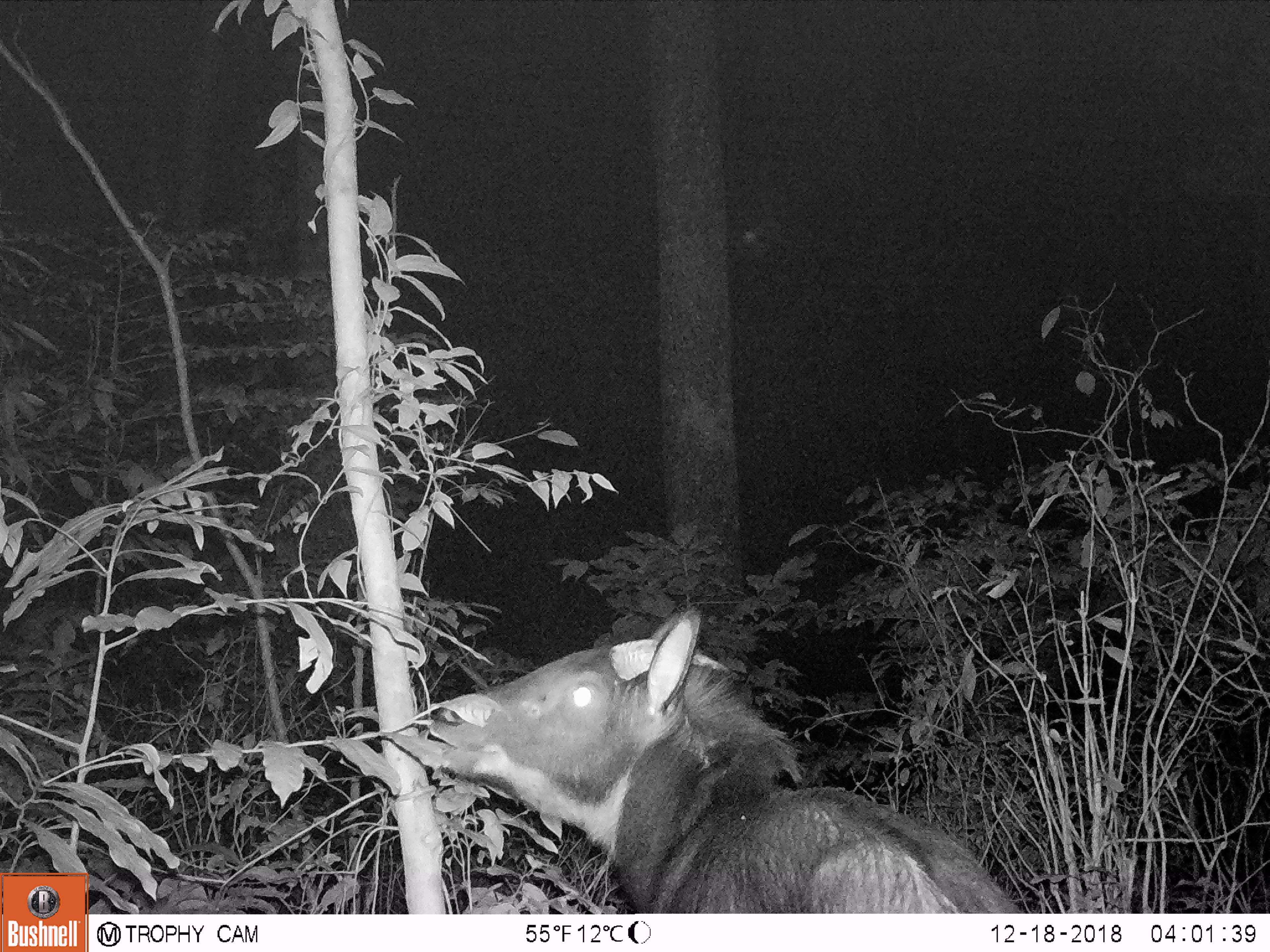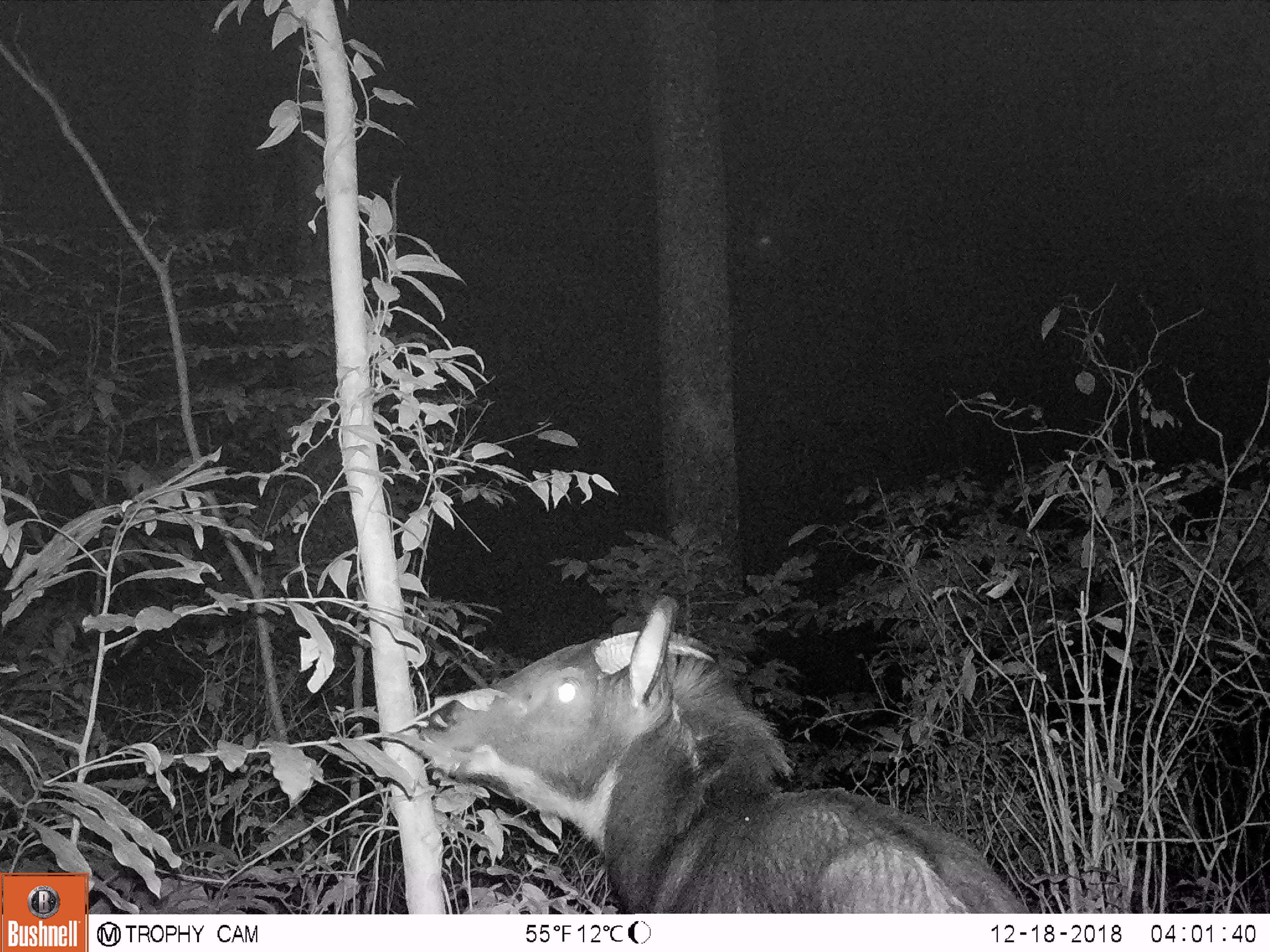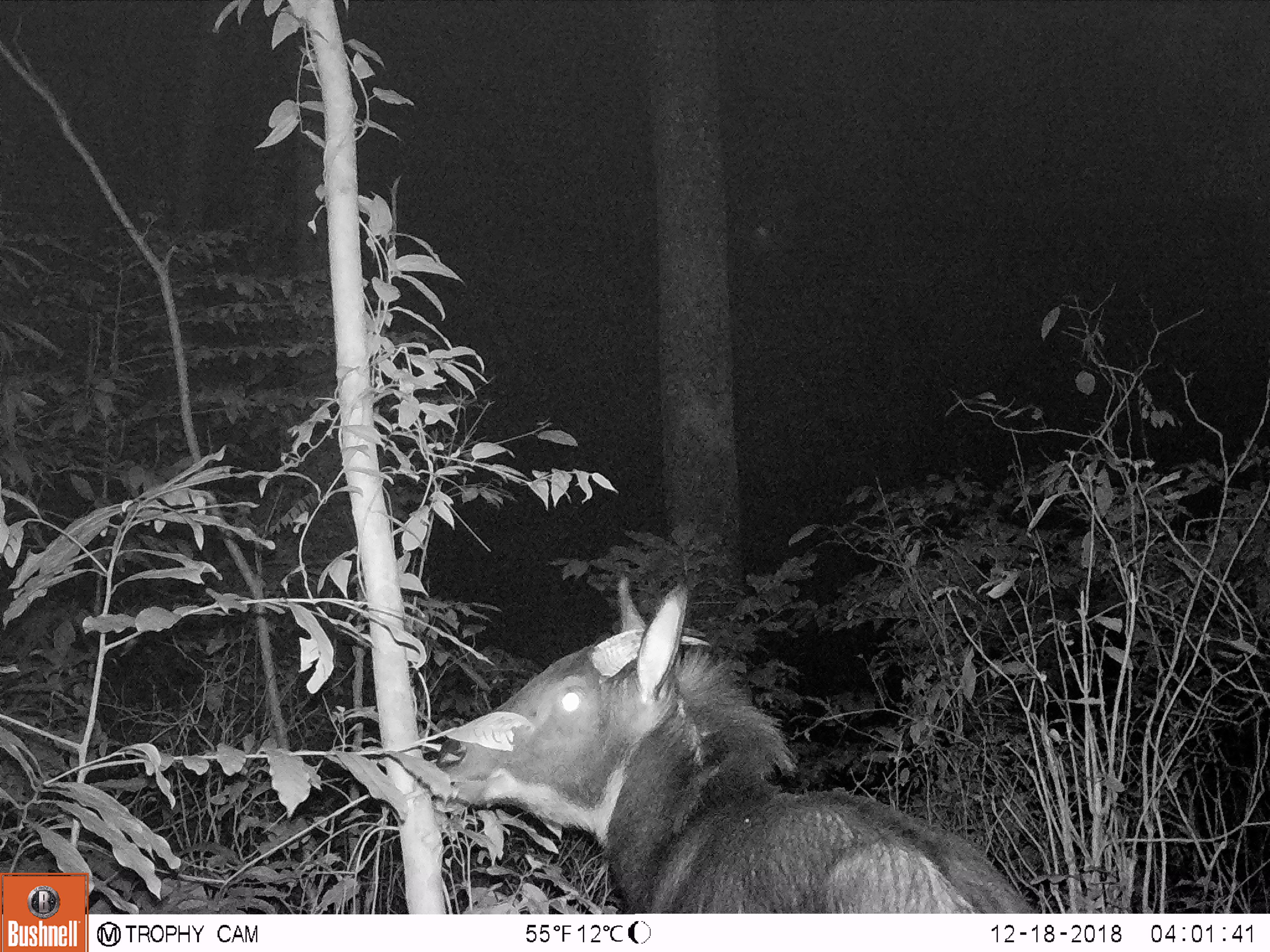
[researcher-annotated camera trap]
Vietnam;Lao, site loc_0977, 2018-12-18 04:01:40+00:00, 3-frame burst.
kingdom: Animalia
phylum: Chordata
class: Mammalia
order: Artiodactyla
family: Bovidae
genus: Capricornis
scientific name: Capricornis sumatraensis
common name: chinese serow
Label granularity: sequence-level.